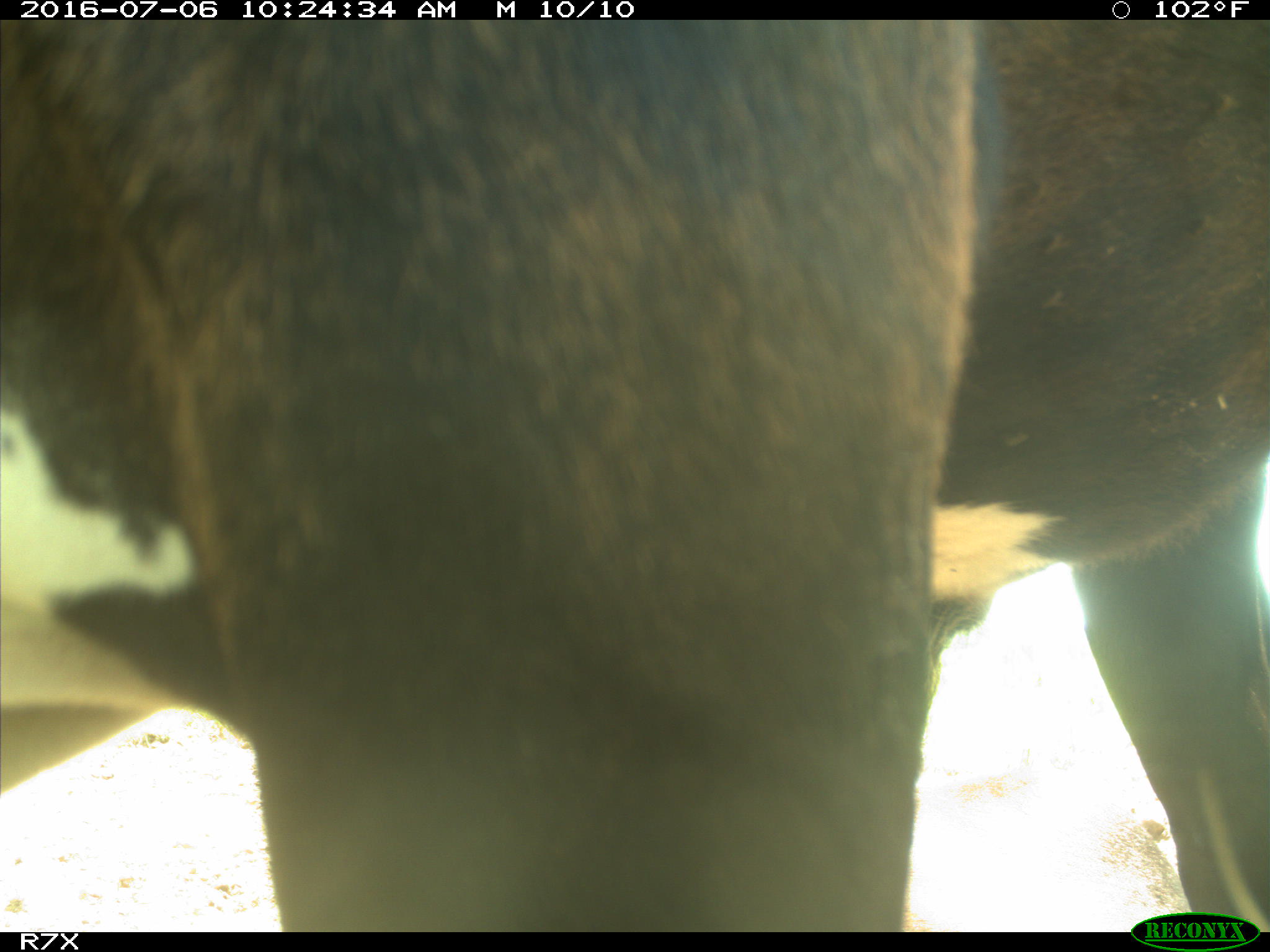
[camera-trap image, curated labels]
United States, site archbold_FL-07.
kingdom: Animalia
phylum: Chordata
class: Mammalia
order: Artiodactyla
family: Bovidae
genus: Bos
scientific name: Bos taurus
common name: domestic cow